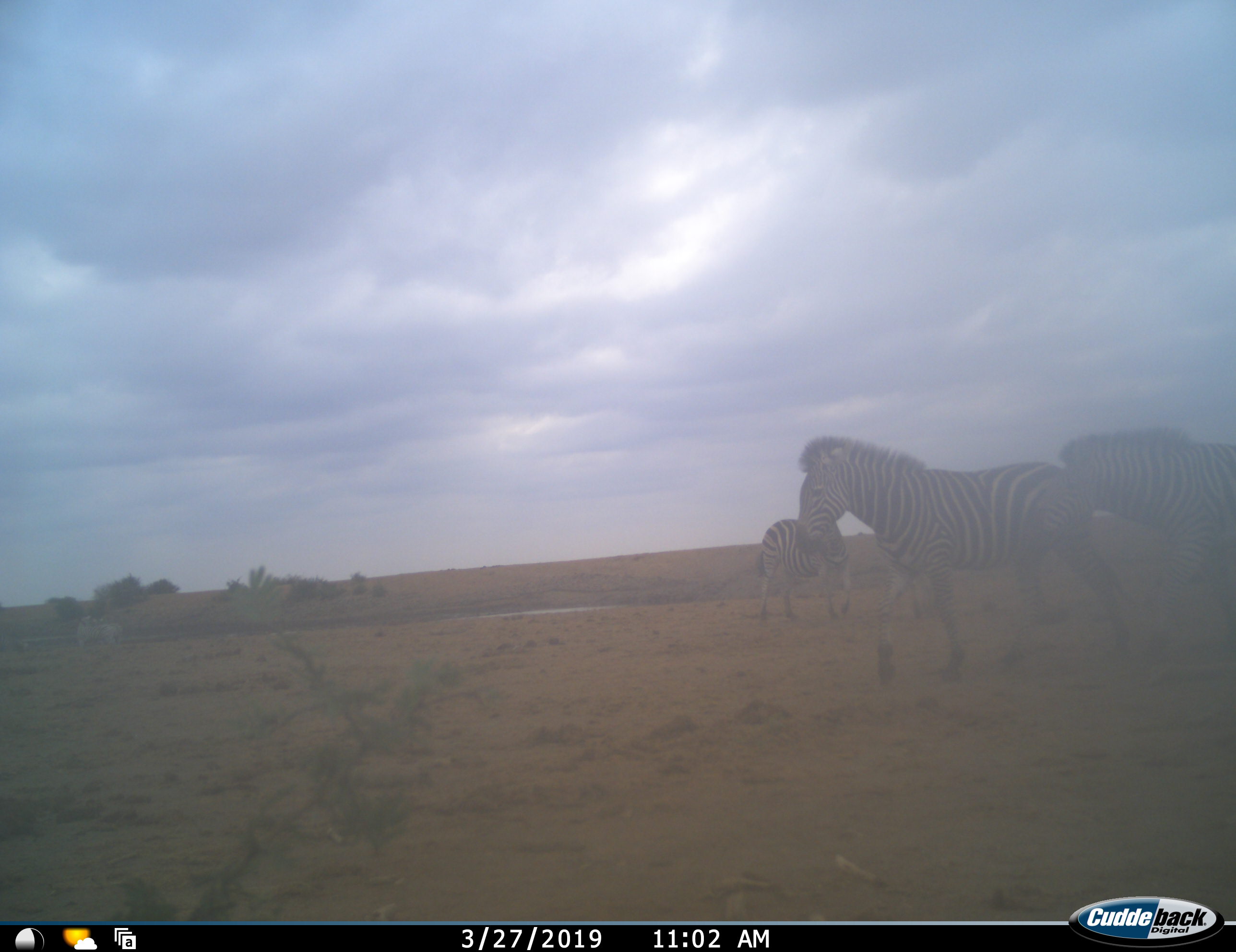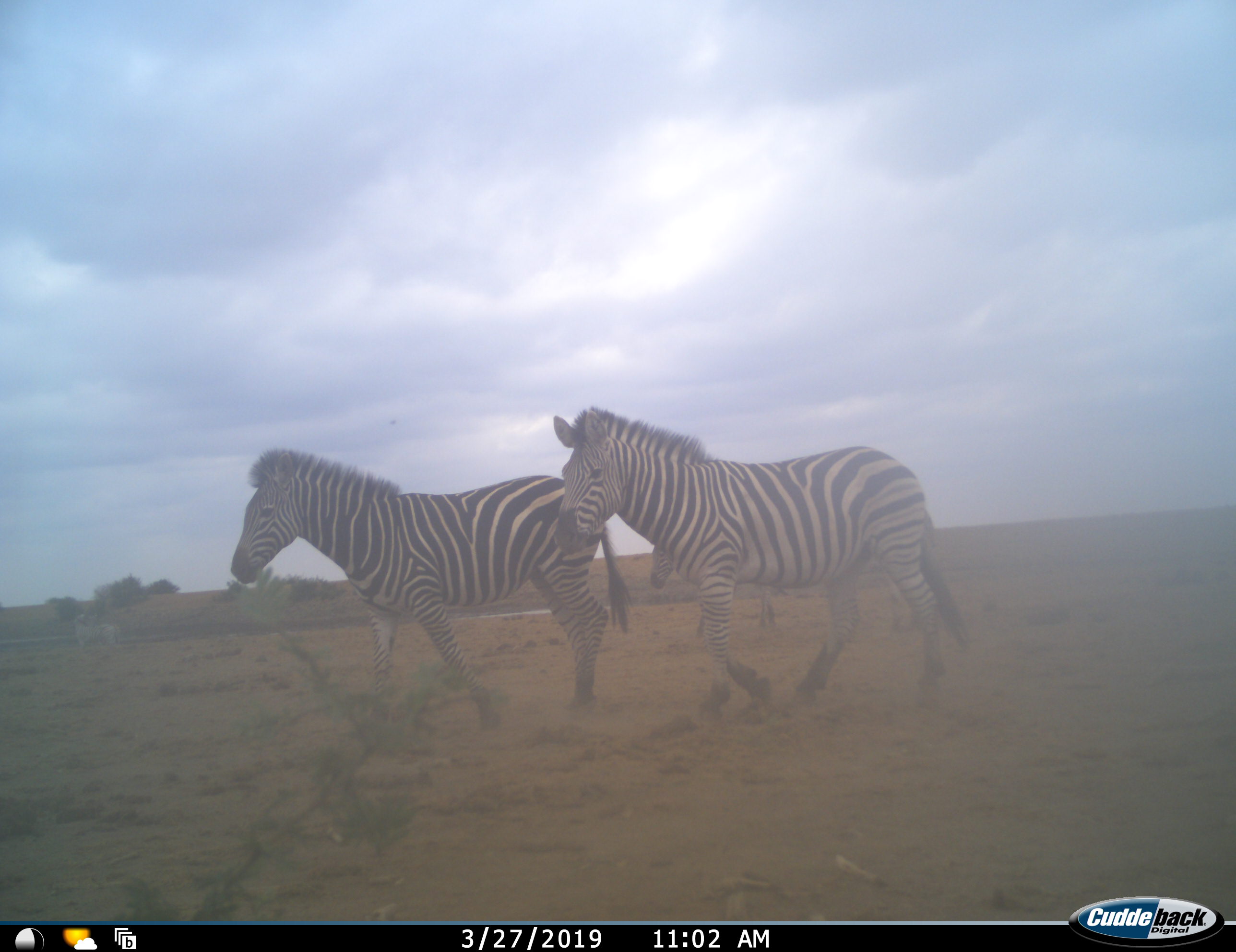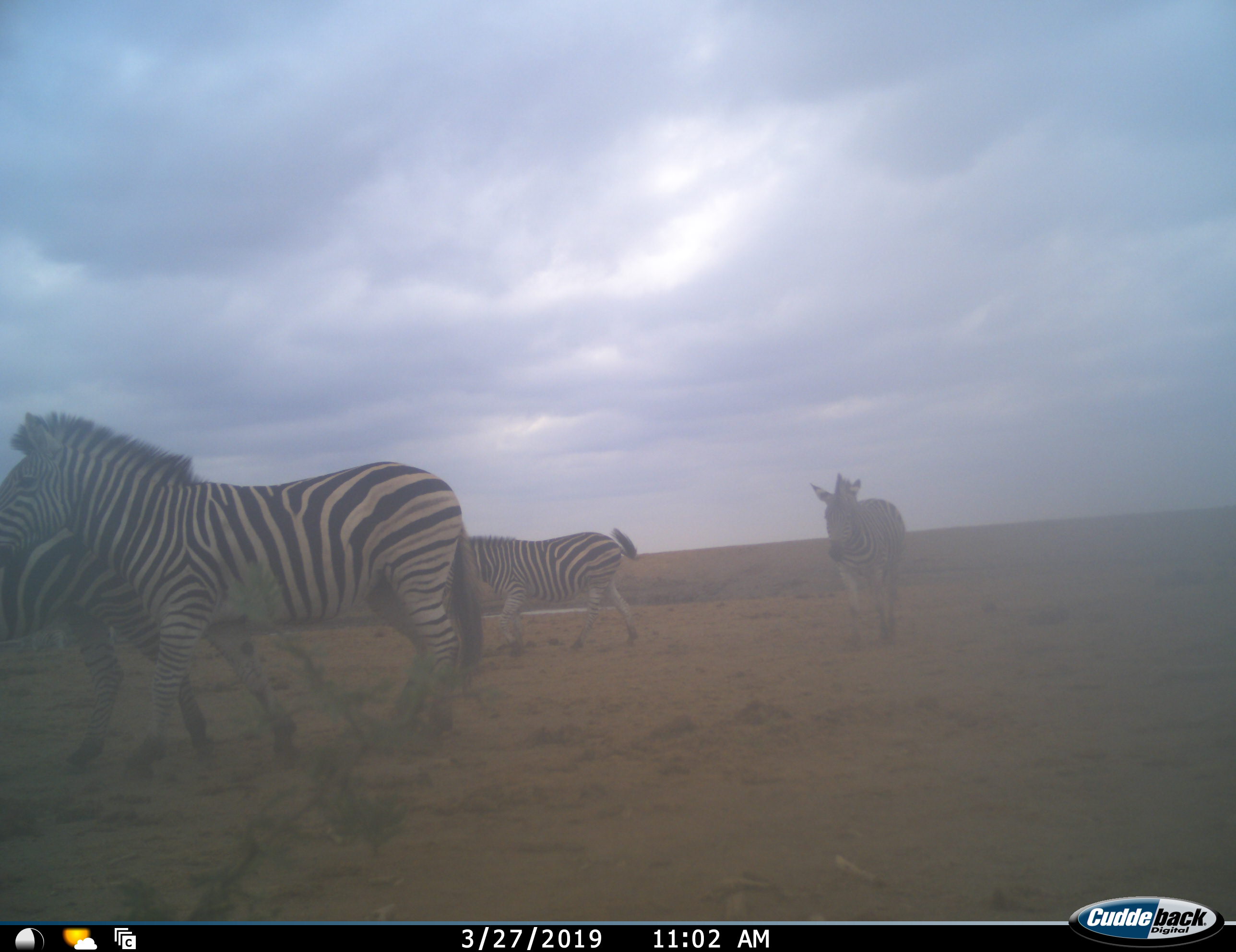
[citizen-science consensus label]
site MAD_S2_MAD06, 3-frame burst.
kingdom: Animalia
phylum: Chordata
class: Mammalia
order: Perissodactyla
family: Equidae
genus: Equus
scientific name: Equus quagga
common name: plains zebra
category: zebraplains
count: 4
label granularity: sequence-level